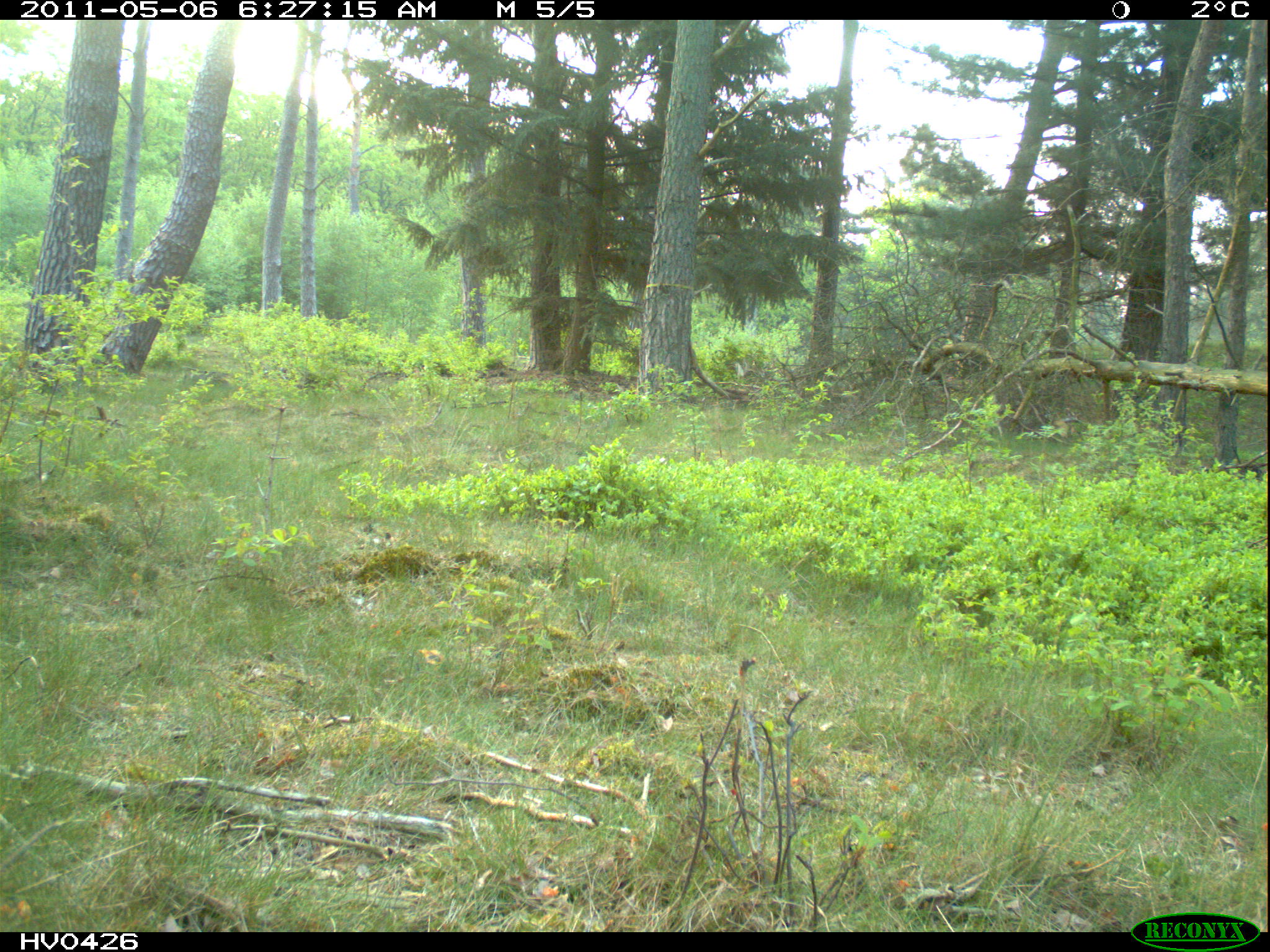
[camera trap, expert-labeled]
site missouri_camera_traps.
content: no animal present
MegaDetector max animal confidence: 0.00